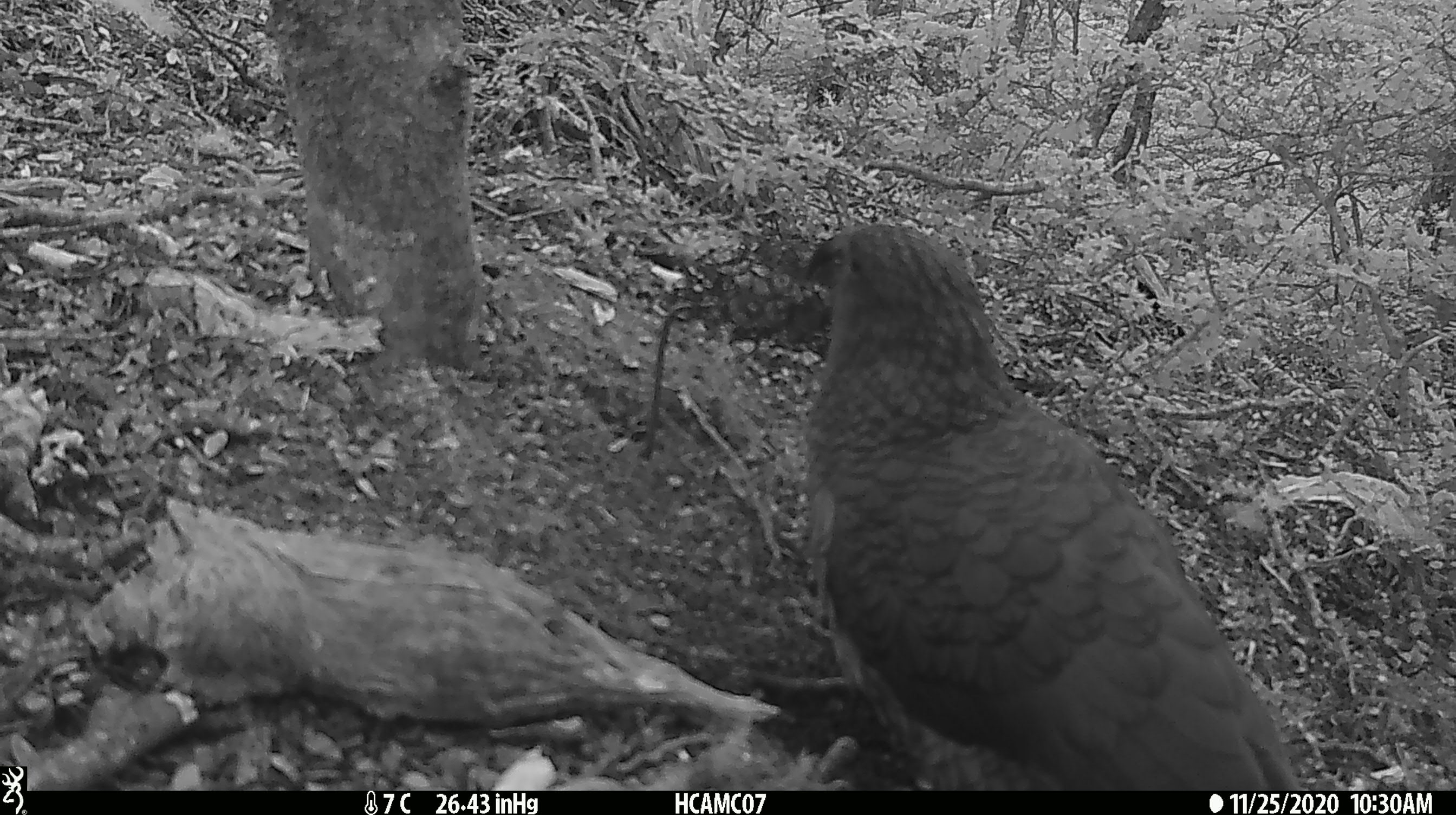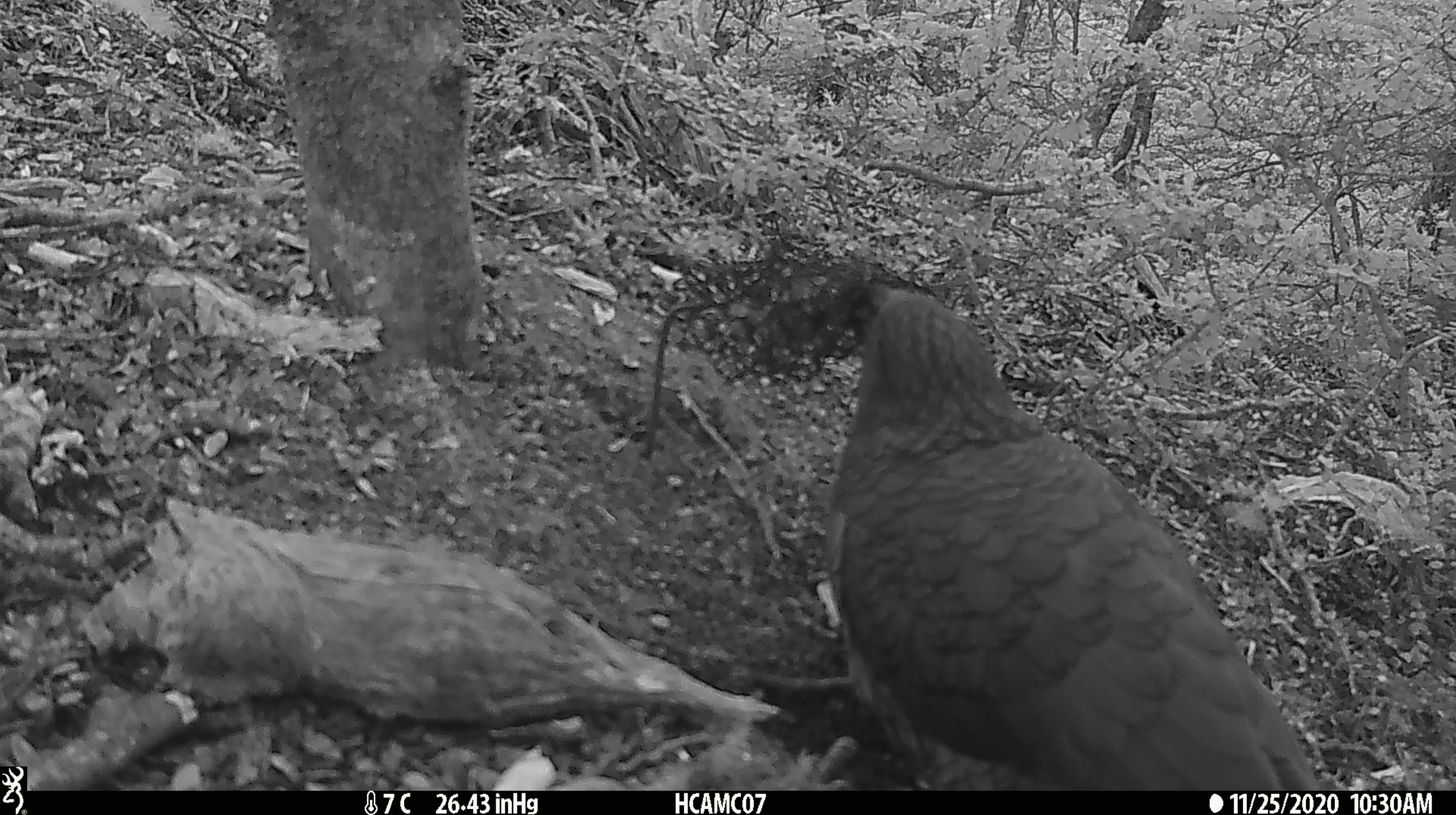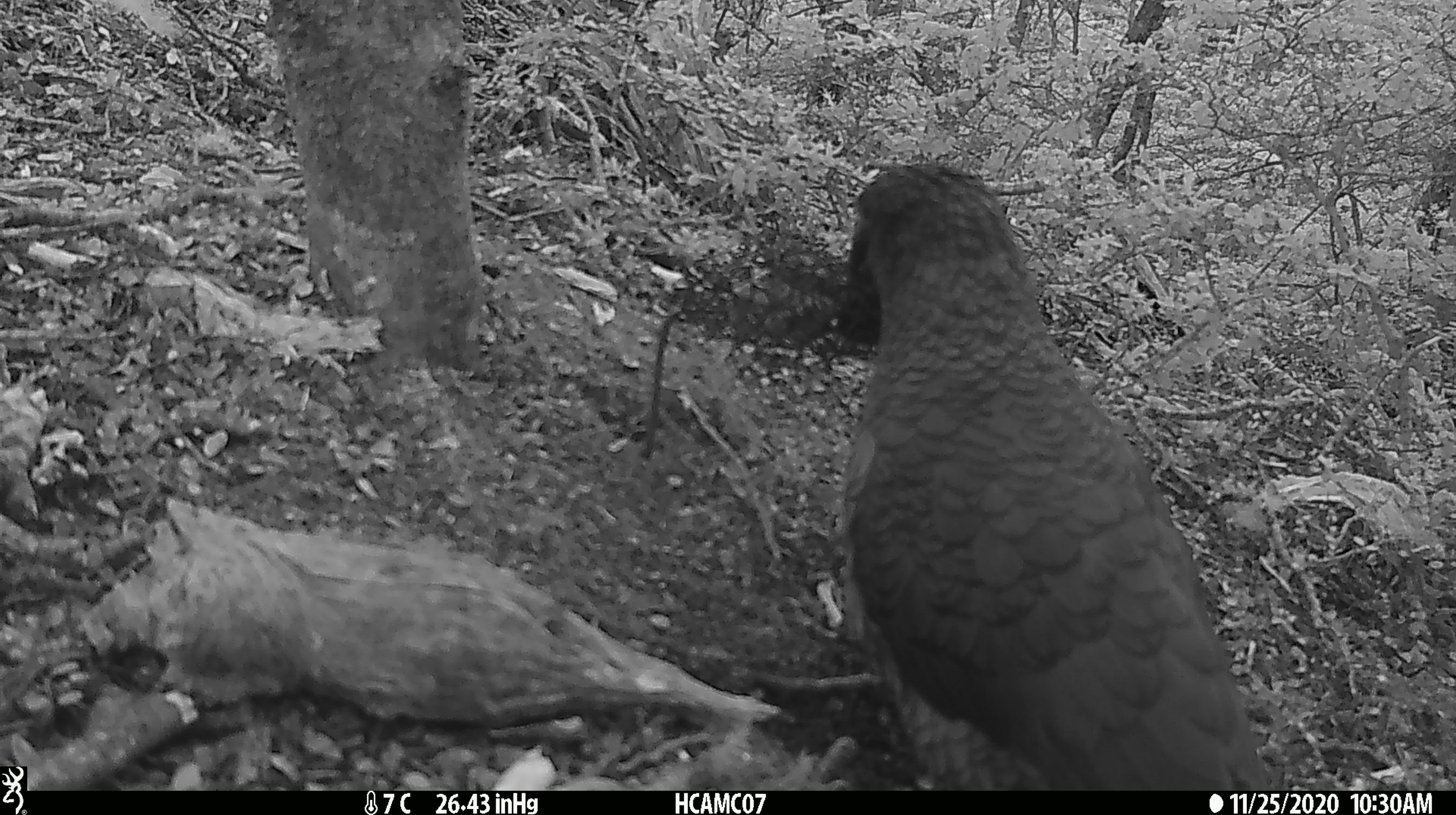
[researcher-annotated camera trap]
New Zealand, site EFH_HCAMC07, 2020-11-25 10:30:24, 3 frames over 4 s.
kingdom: Animalia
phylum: Chordata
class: Aves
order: Psittaciformes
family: Strigopidae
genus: Nestor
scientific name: Nestor notabilis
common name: kea